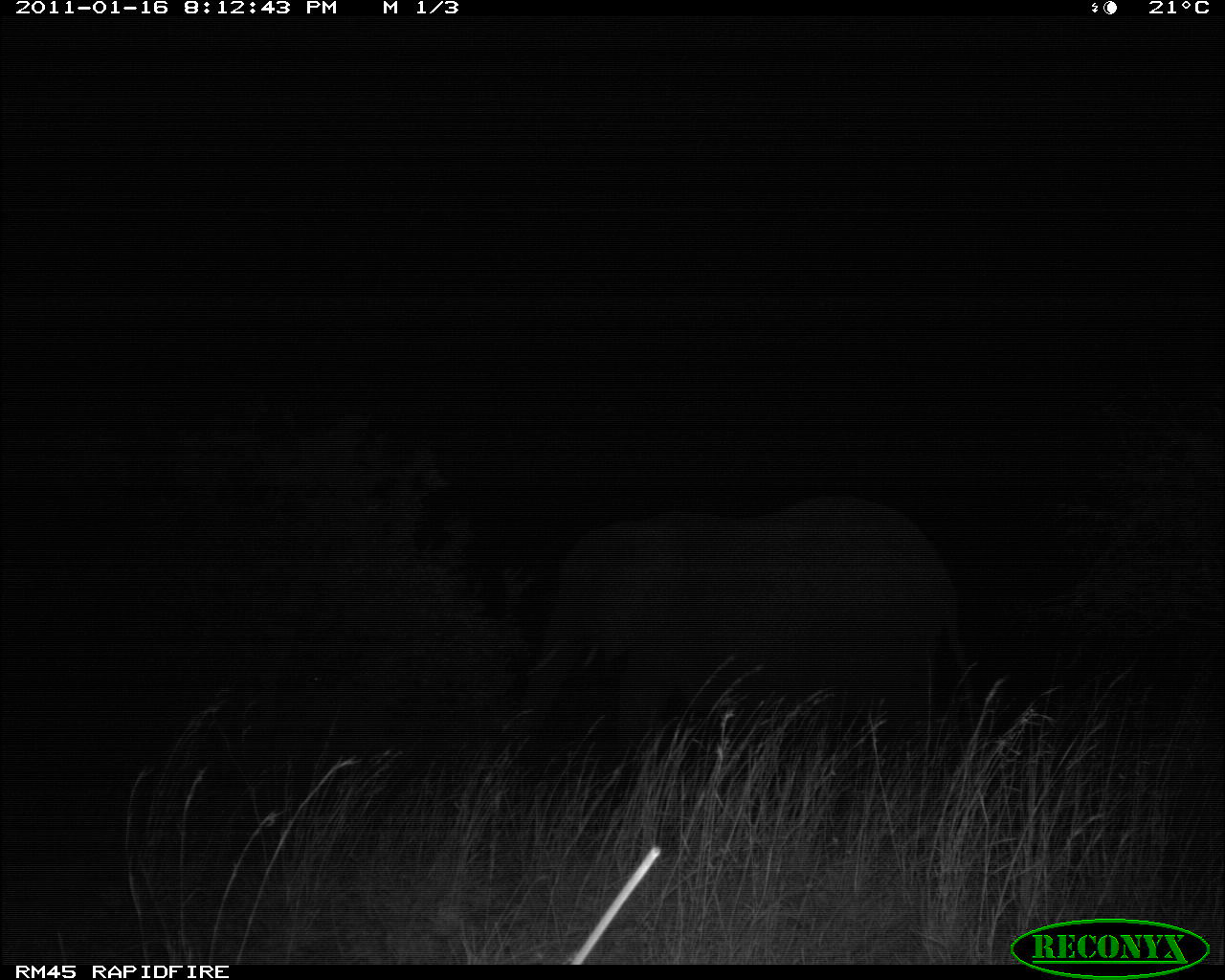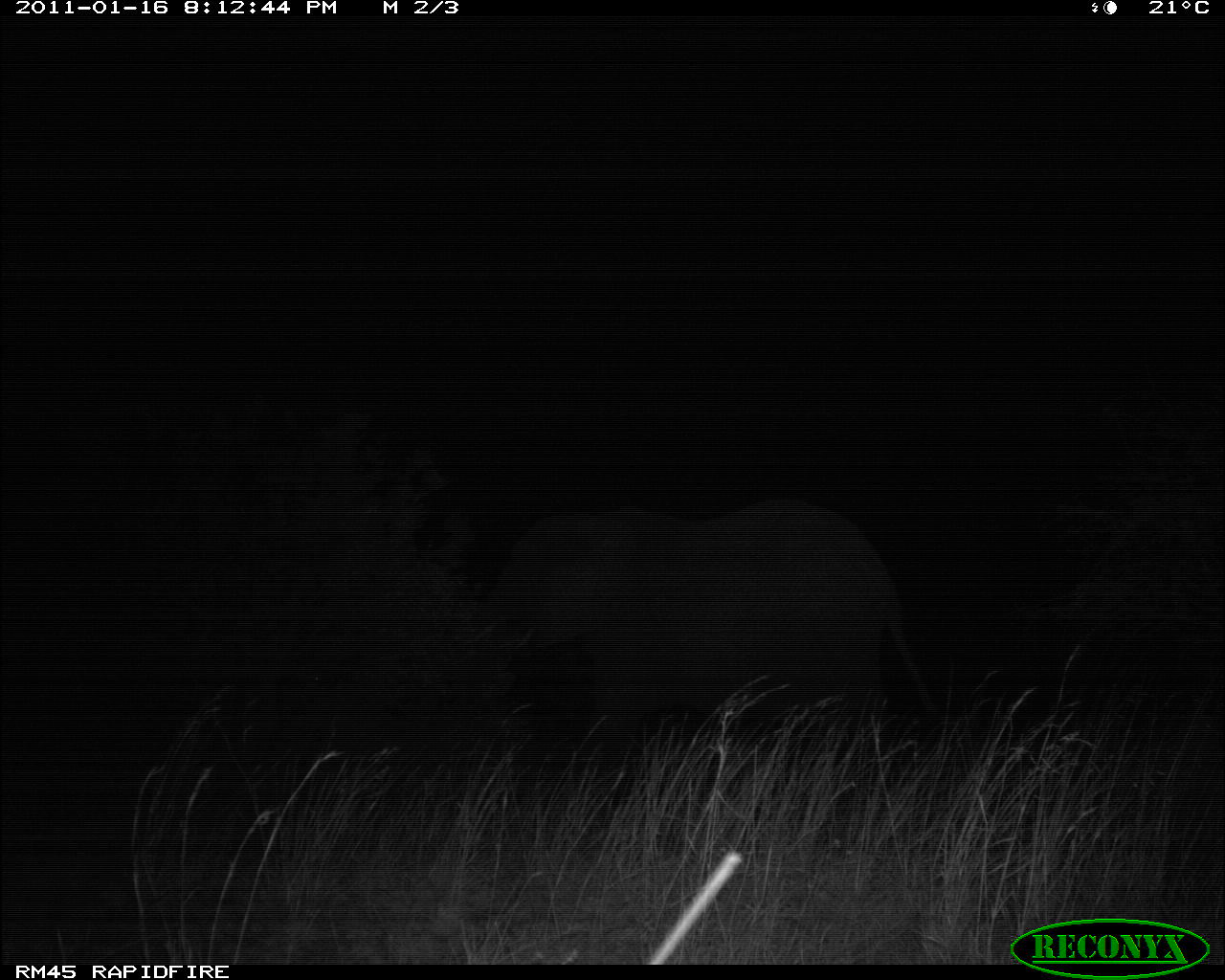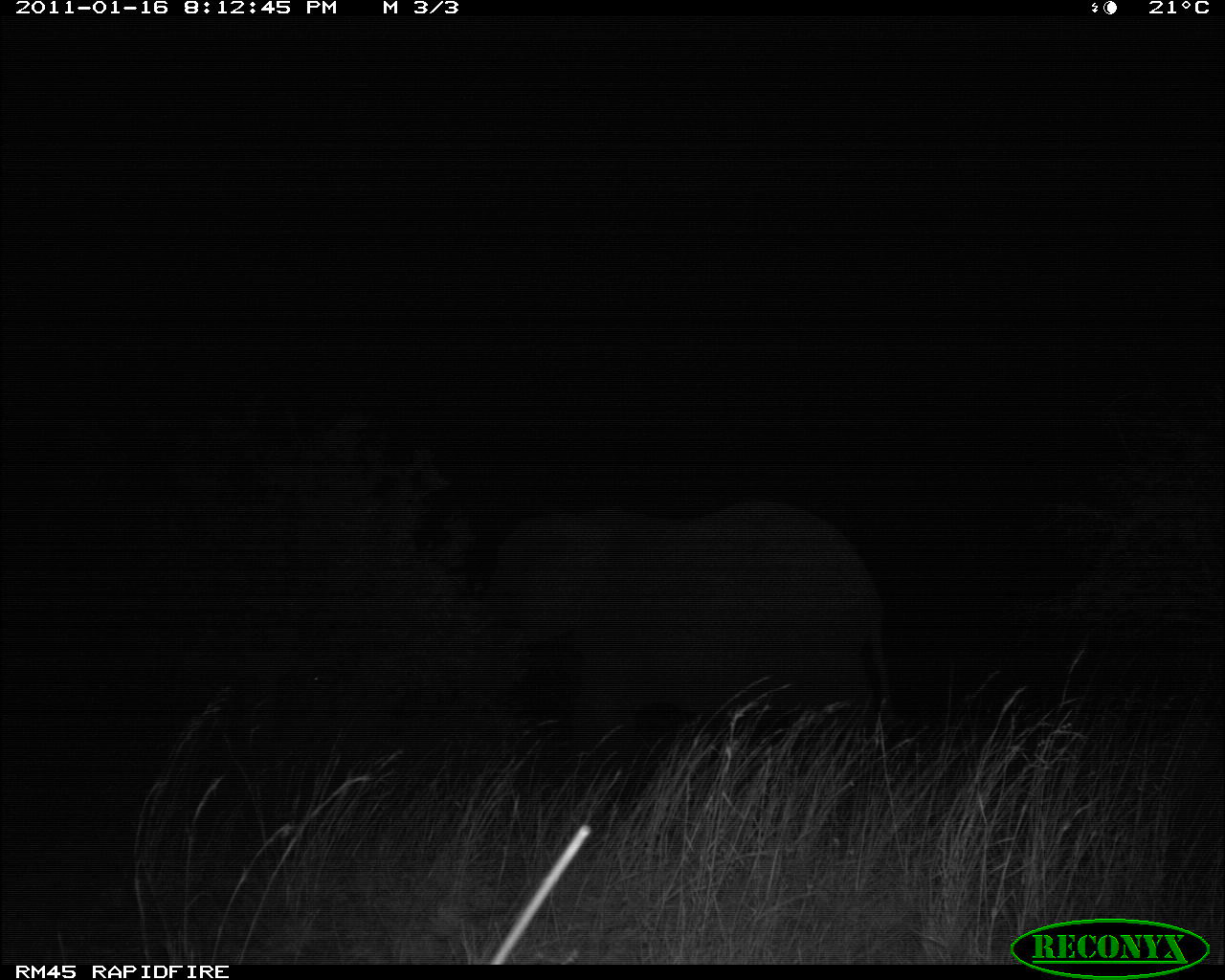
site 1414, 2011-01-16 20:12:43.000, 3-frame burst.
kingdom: Animalia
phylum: Chordata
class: Mammalia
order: Proboscidea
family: Elephantidae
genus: Loxodonta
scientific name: Loxodonta africana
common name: african bush elephant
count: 1